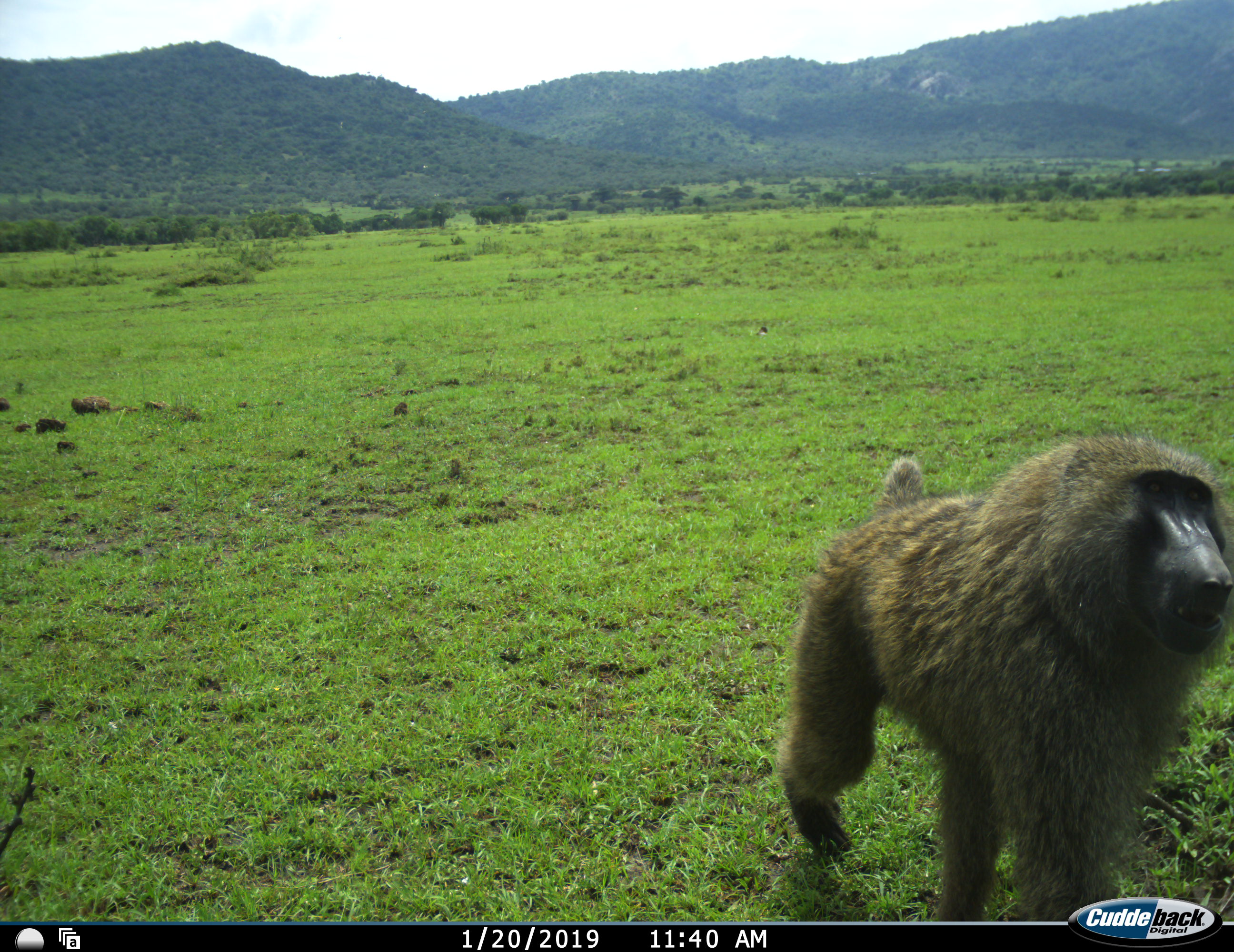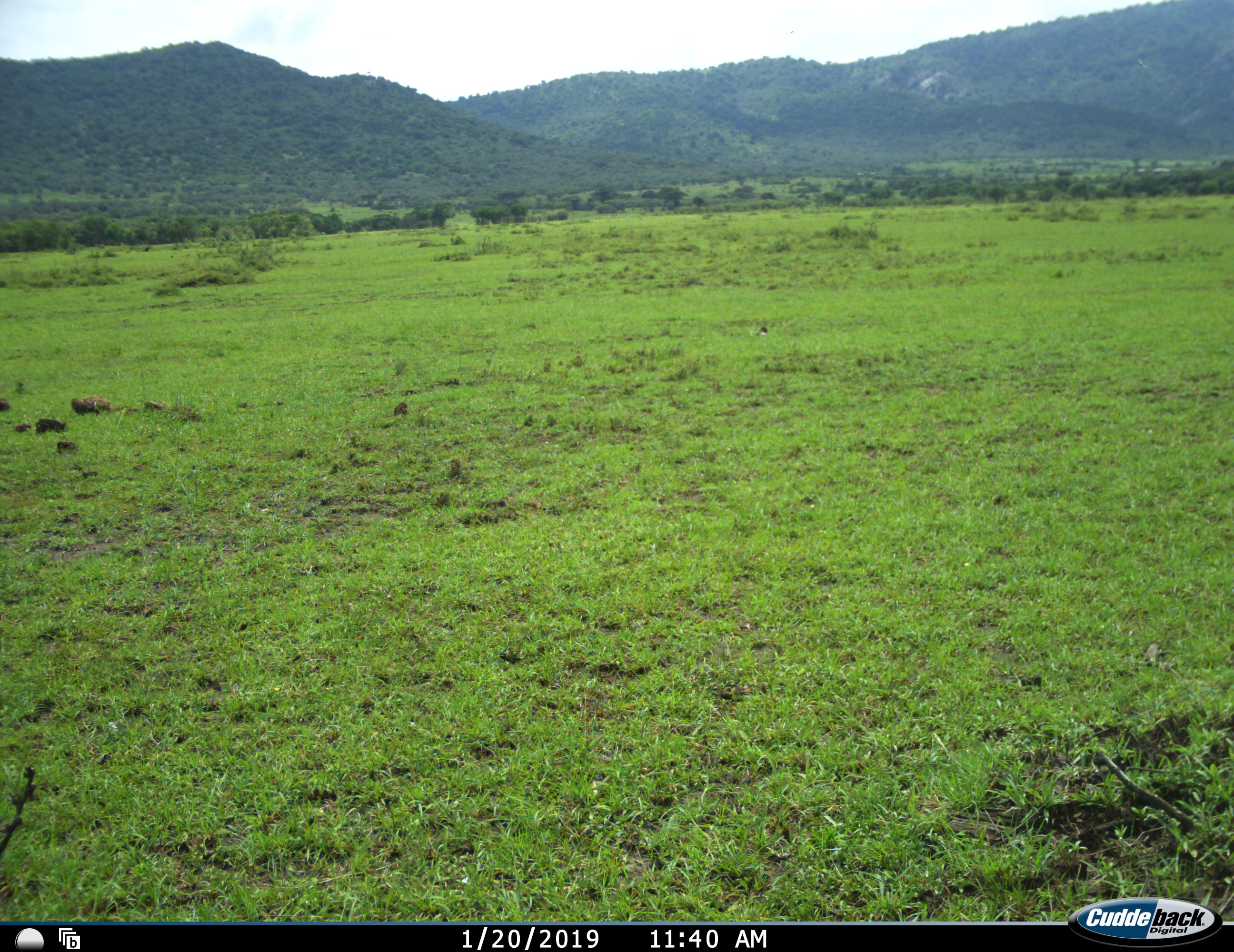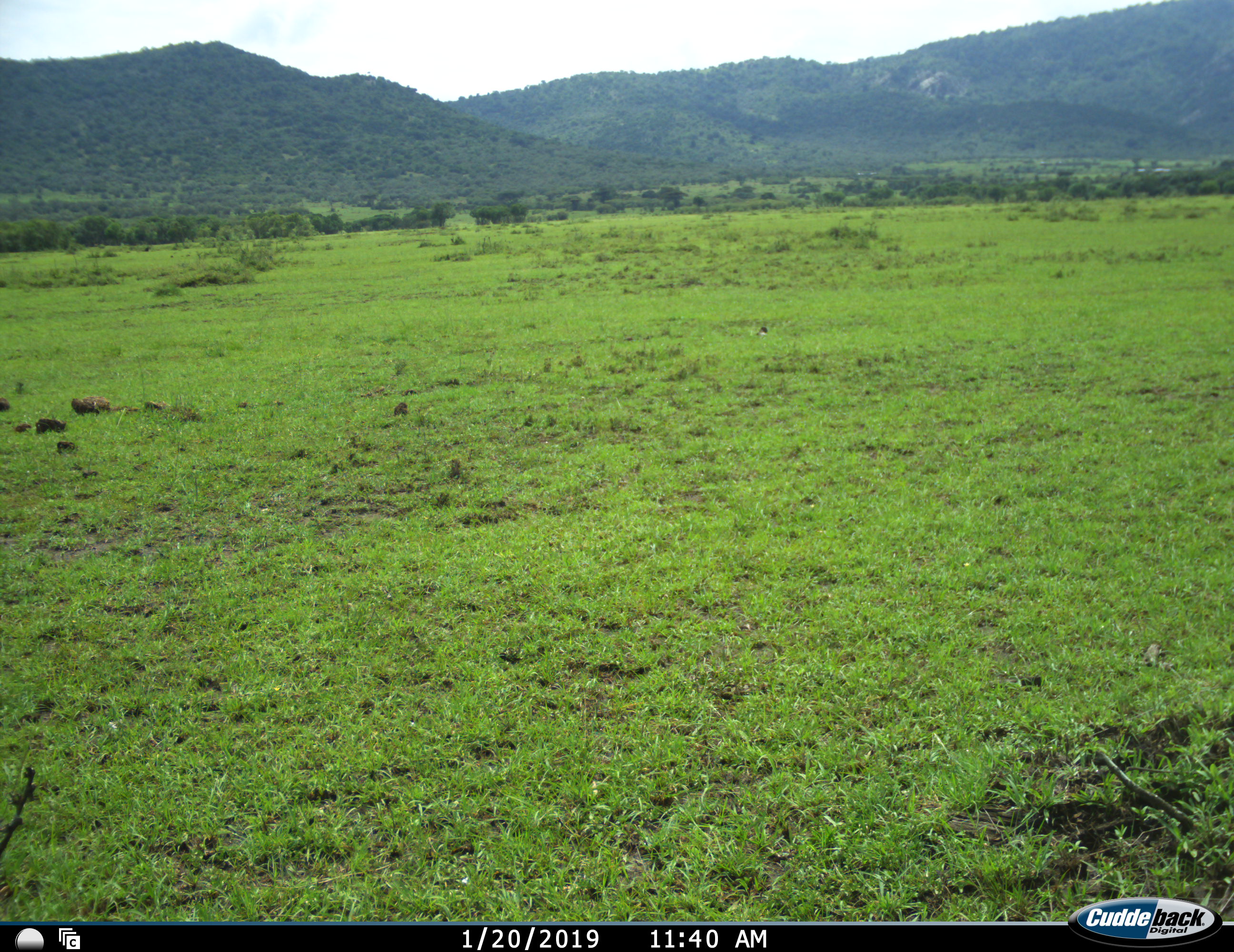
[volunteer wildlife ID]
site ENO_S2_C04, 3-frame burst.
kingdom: Animalia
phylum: Chordata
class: Mammalia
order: Primates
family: Cercopithecidae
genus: Papio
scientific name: Papio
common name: baboon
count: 1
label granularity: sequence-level